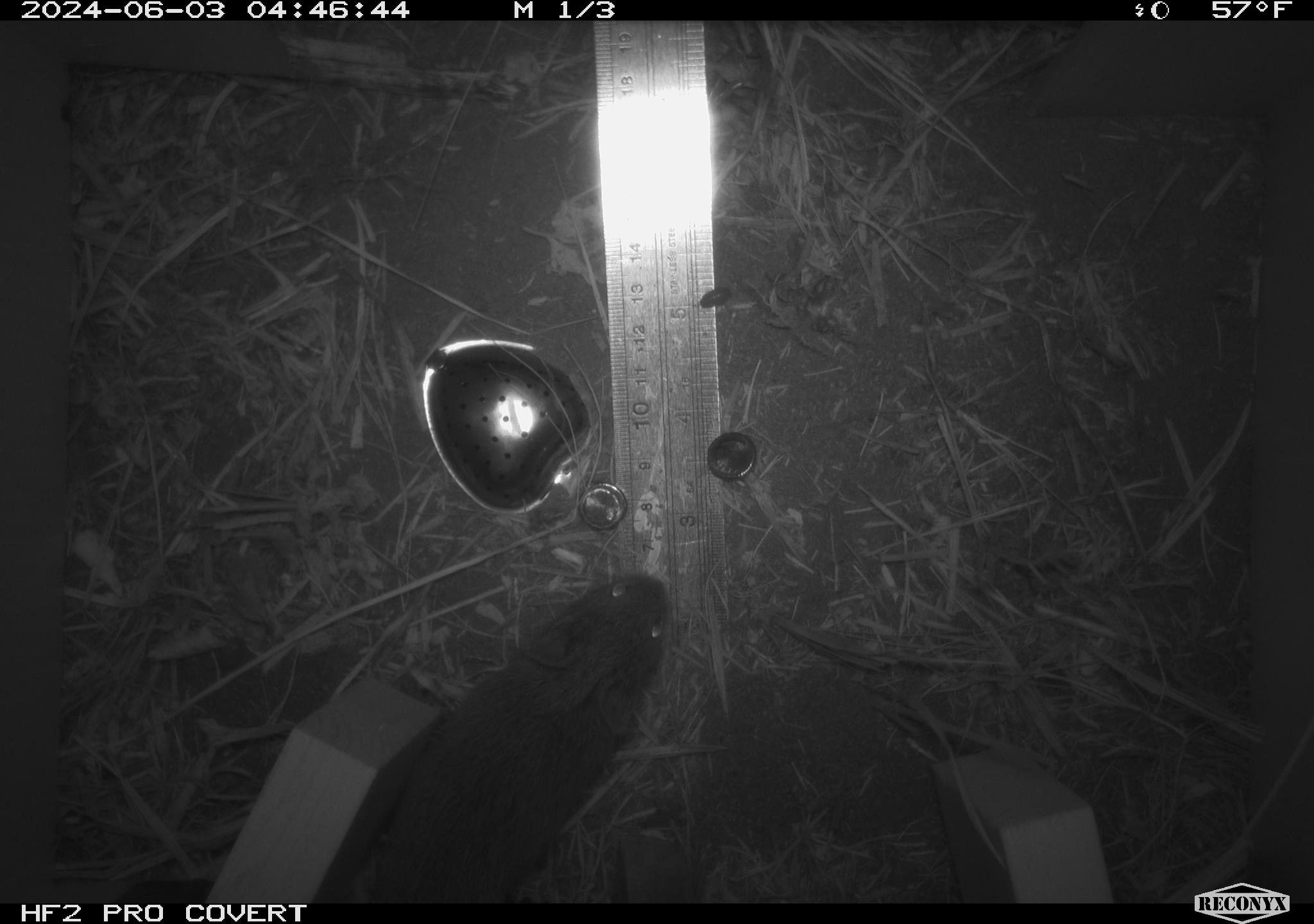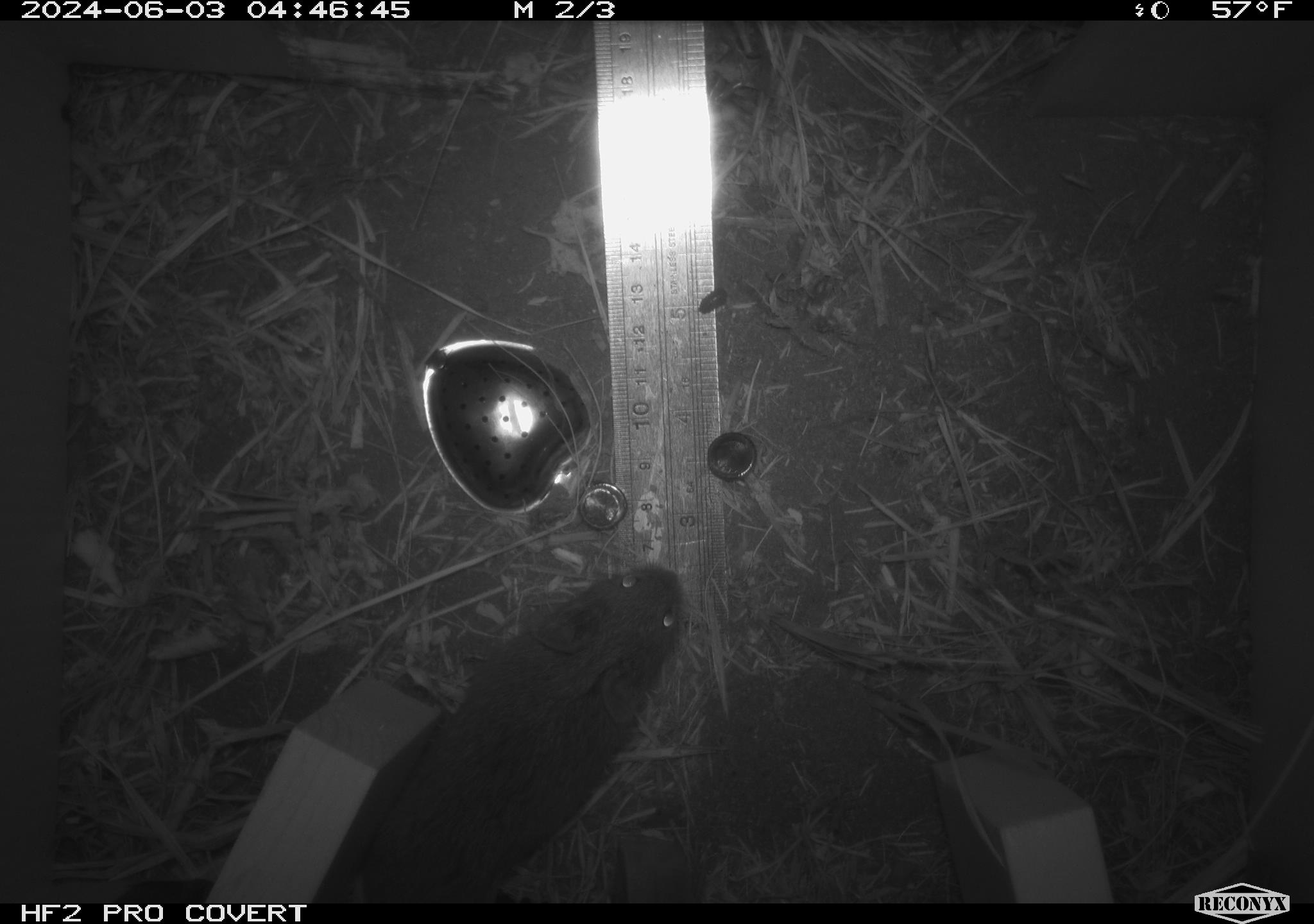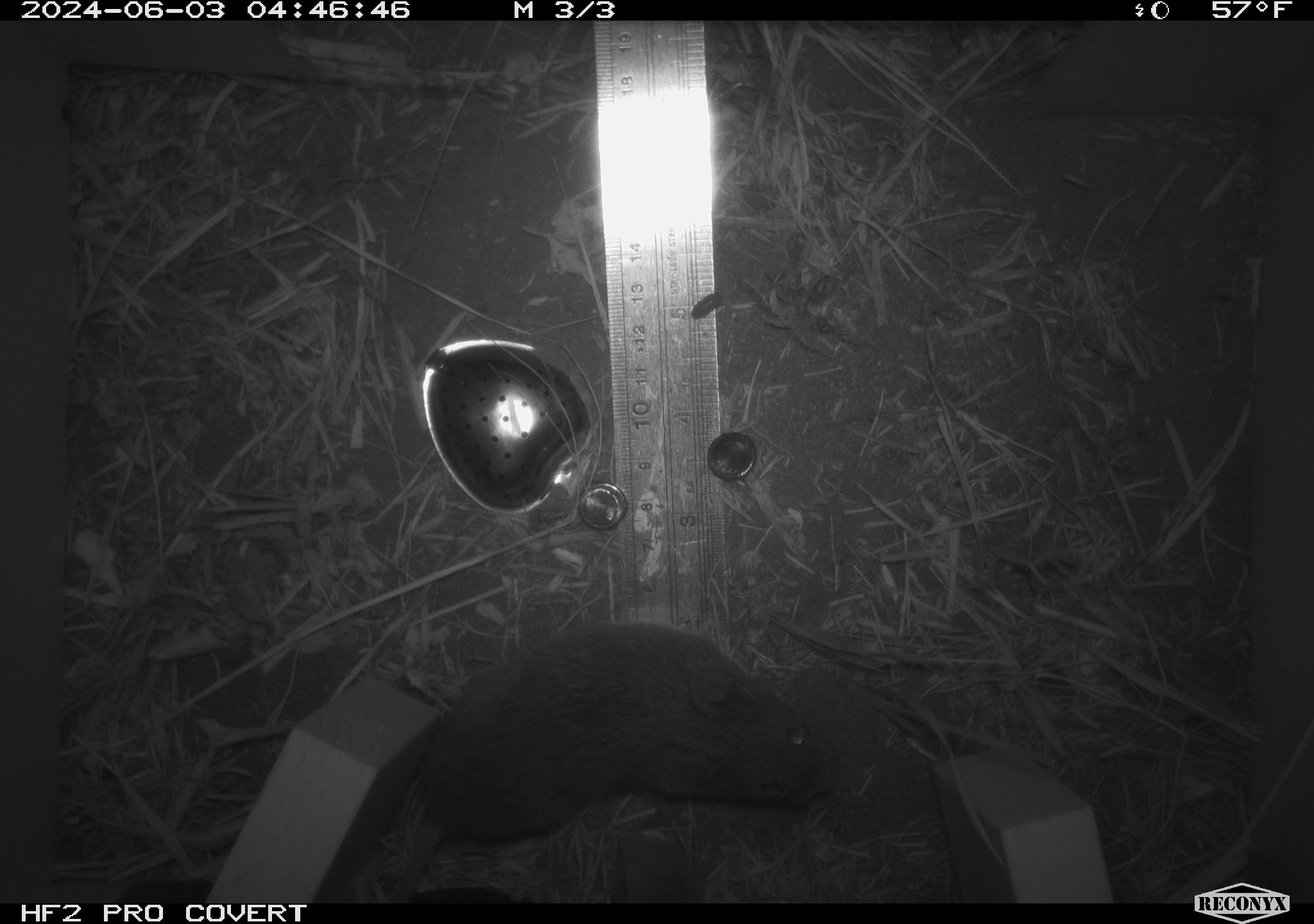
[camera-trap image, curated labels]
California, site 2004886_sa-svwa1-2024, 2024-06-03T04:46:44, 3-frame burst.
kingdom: Animalia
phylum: Chordata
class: Mammalia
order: Rodentia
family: Cricetidae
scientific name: Arvicolinae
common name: voles, lemmings, and muskrats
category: arvicolinae subfamily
Arvicolinae subfamily (voles, lemmings, and muskrats) (Arvicolinae).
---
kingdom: Animalia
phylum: Arthropoda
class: Malacostraca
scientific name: Malacostraca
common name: amphipods, crabs, isopods, krill, lobsters and shrimps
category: malacostracan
Malacostracan (amphipods, crabs, isopods, krill, lobsters and shrimps) (Malacostraca).